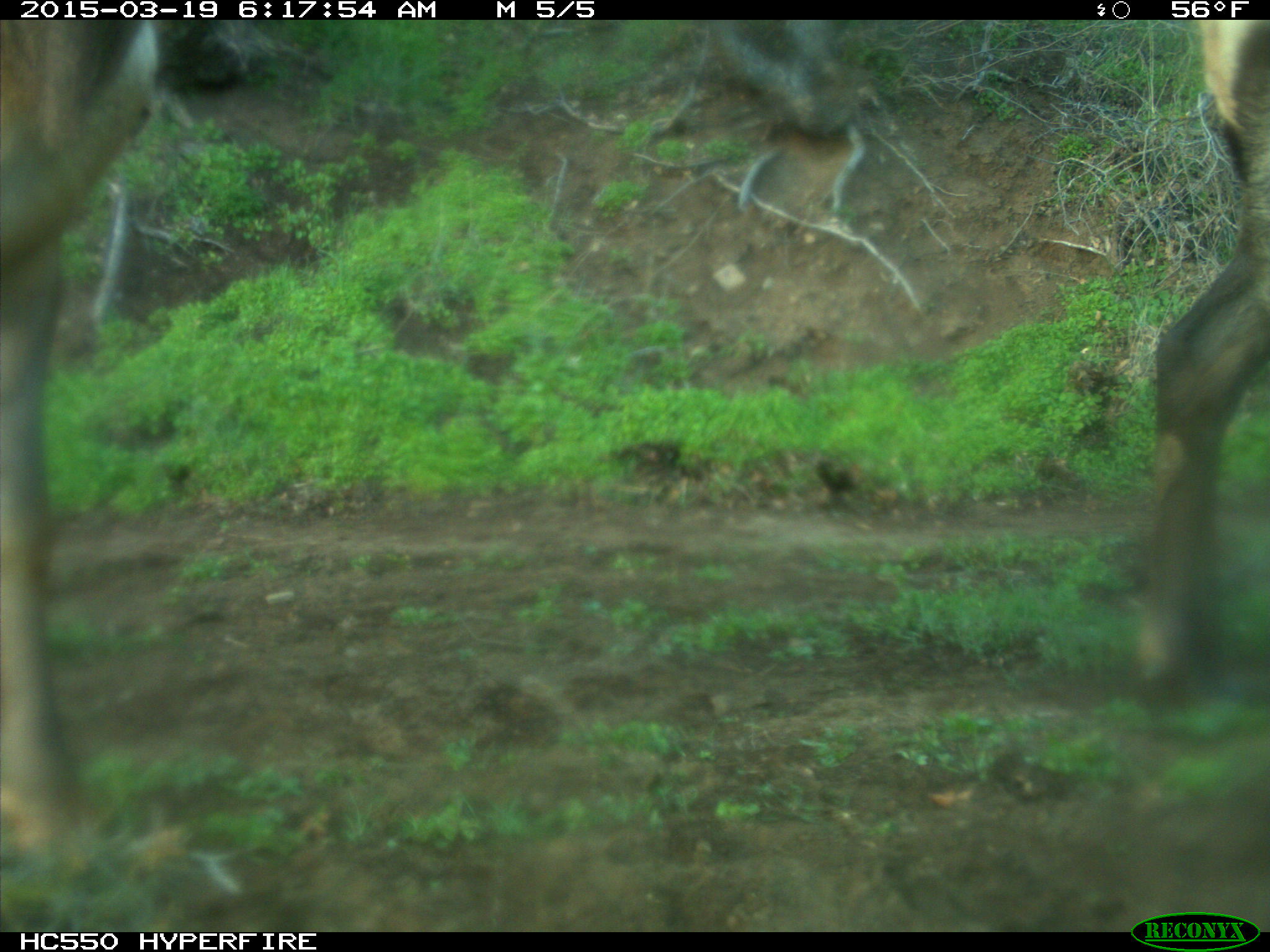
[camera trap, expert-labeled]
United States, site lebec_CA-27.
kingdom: Animalia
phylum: Chordata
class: Mammalia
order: Artiodactyla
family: Cervidae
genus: Cervus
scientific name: Cervus canadensis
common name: elk